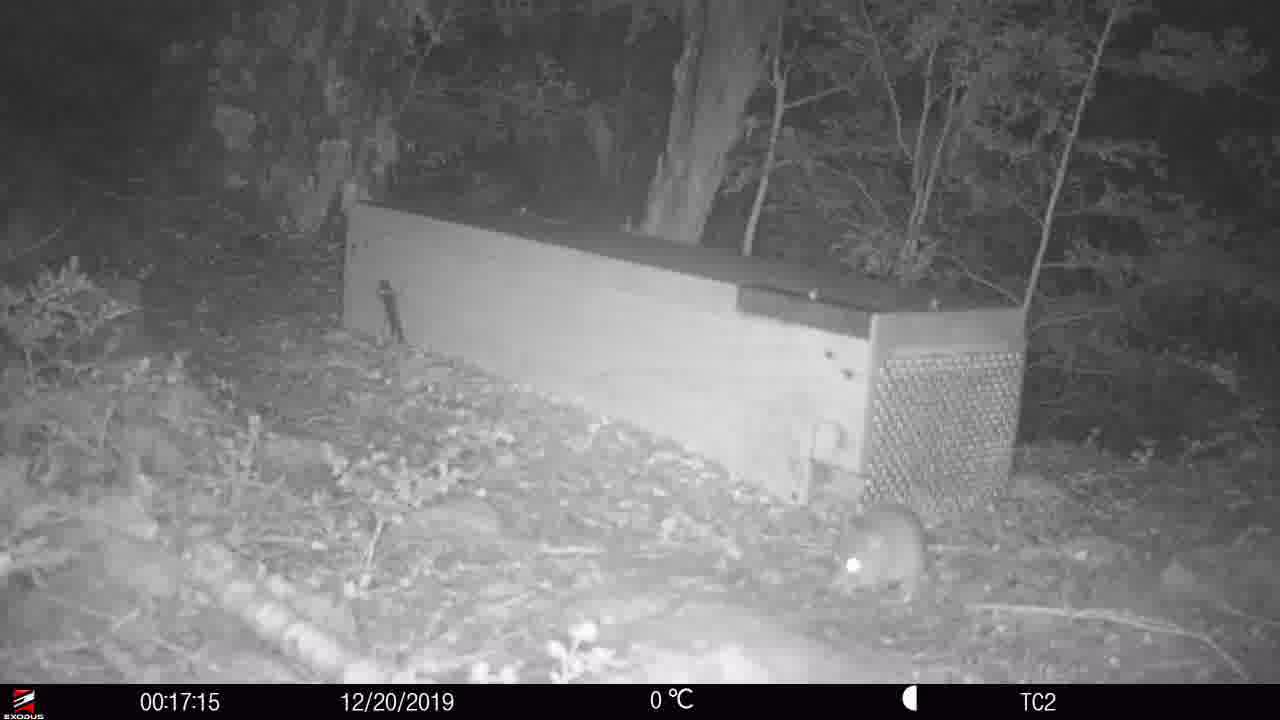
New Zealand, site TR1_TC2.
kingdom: Animalia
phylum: Chordata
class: Mammalia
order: Rodentia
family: Muridae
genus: Rattus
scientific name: Rattus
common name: rat